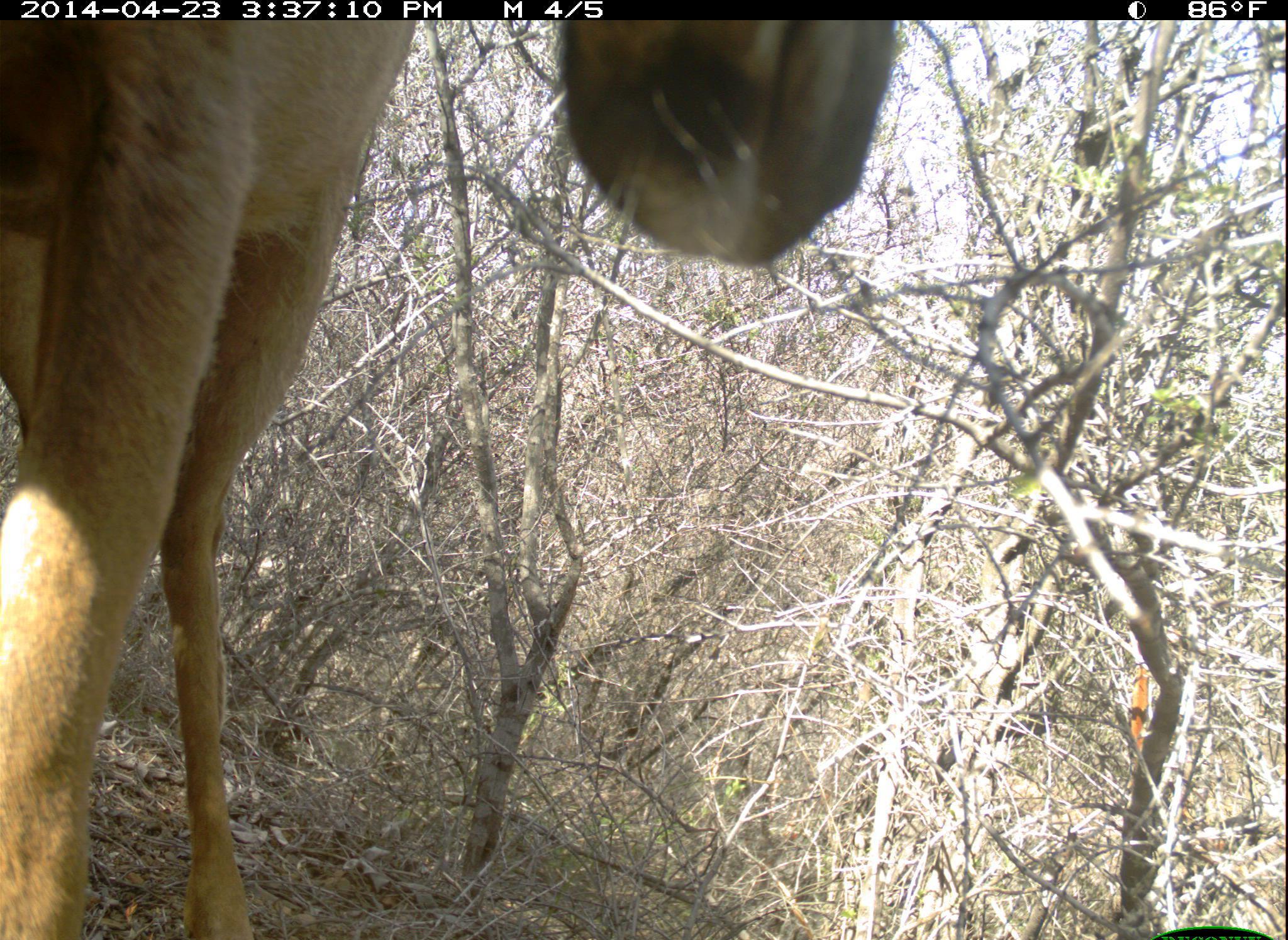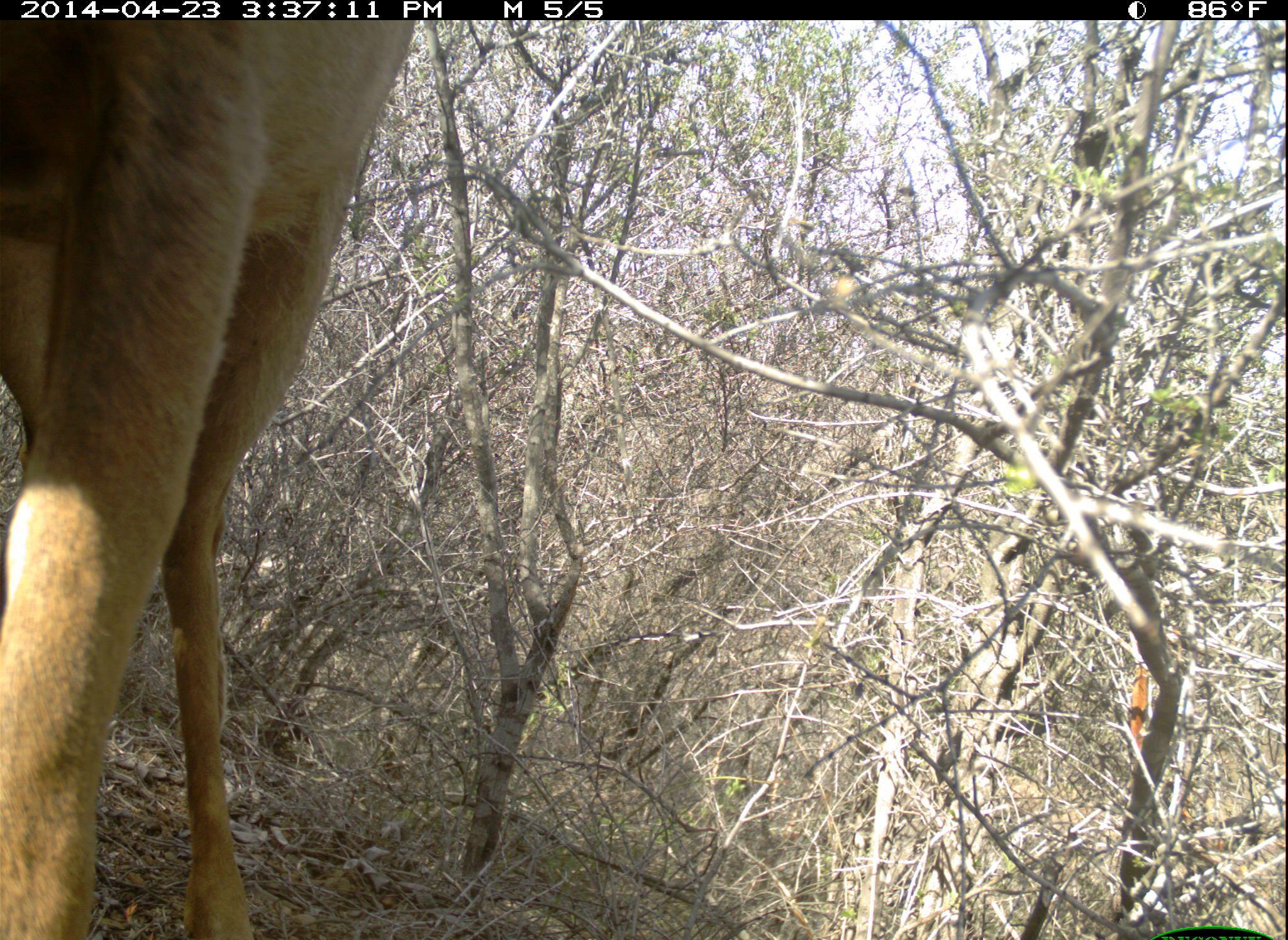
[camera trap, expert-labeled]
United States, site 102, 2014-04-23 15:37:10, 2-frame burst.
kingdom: Animalia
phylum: Chordata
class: Mammalia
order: Artiodactyla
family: Cervidae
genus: Odocoileus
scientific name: Odocoileus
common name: deer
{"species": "deer (Odocoileus)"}